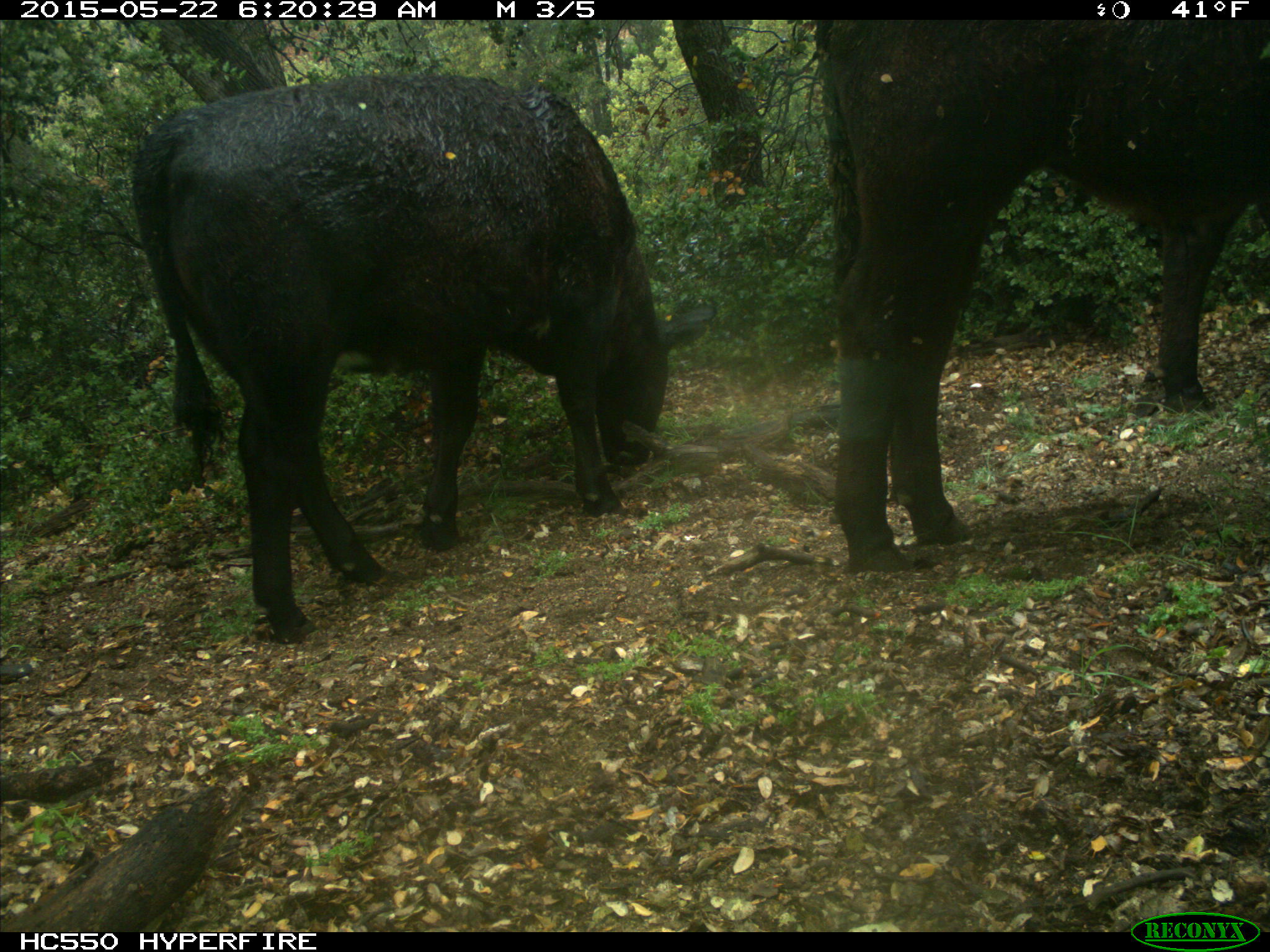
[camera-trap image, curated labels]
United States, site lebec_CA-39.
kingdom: Animalia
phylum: Chordata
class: Mammalia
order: Artiodactyla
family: Bovidae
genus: Bos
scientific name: Bos taurus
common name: domestic cow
Bos taurus (domestic cow).